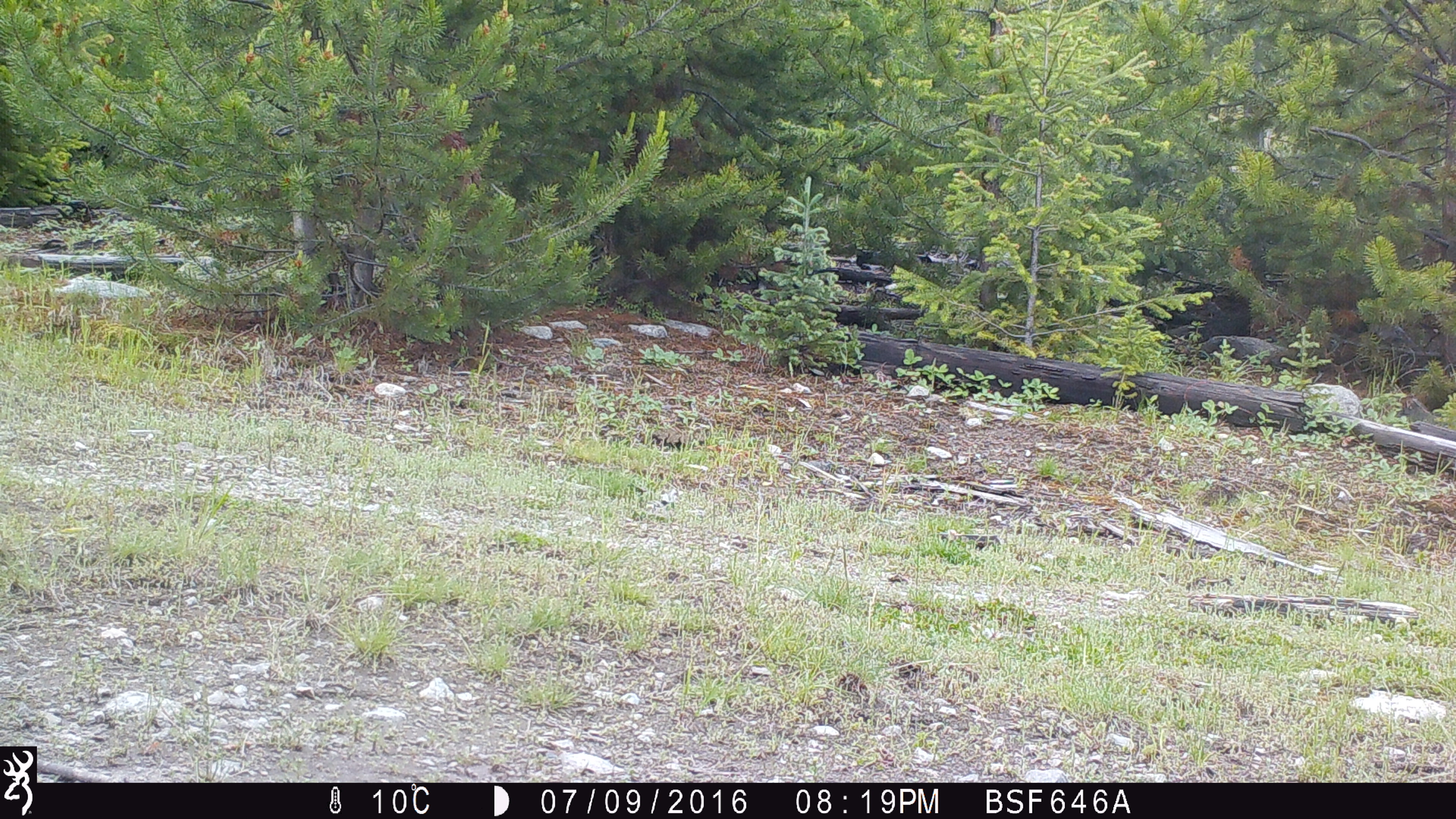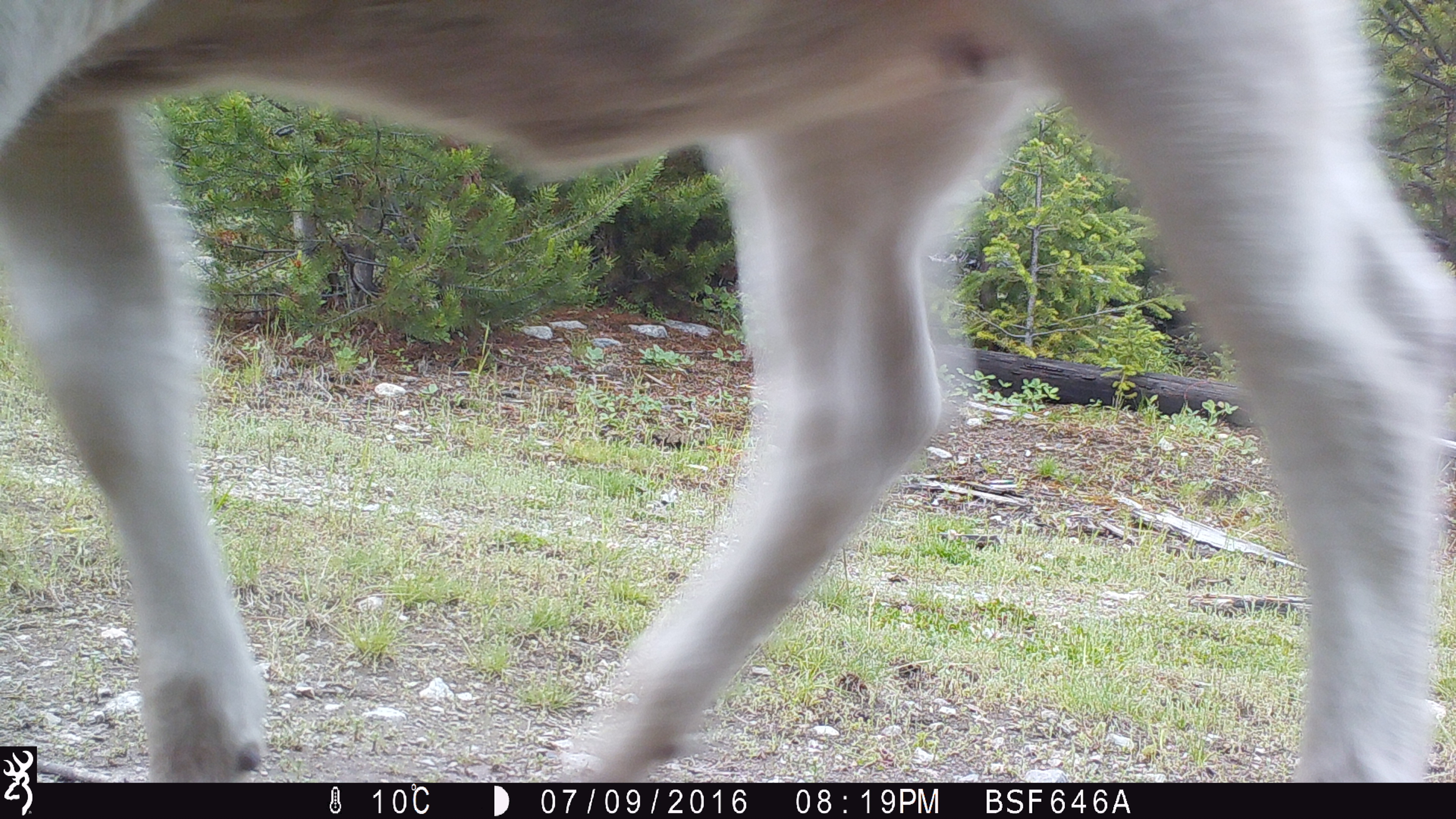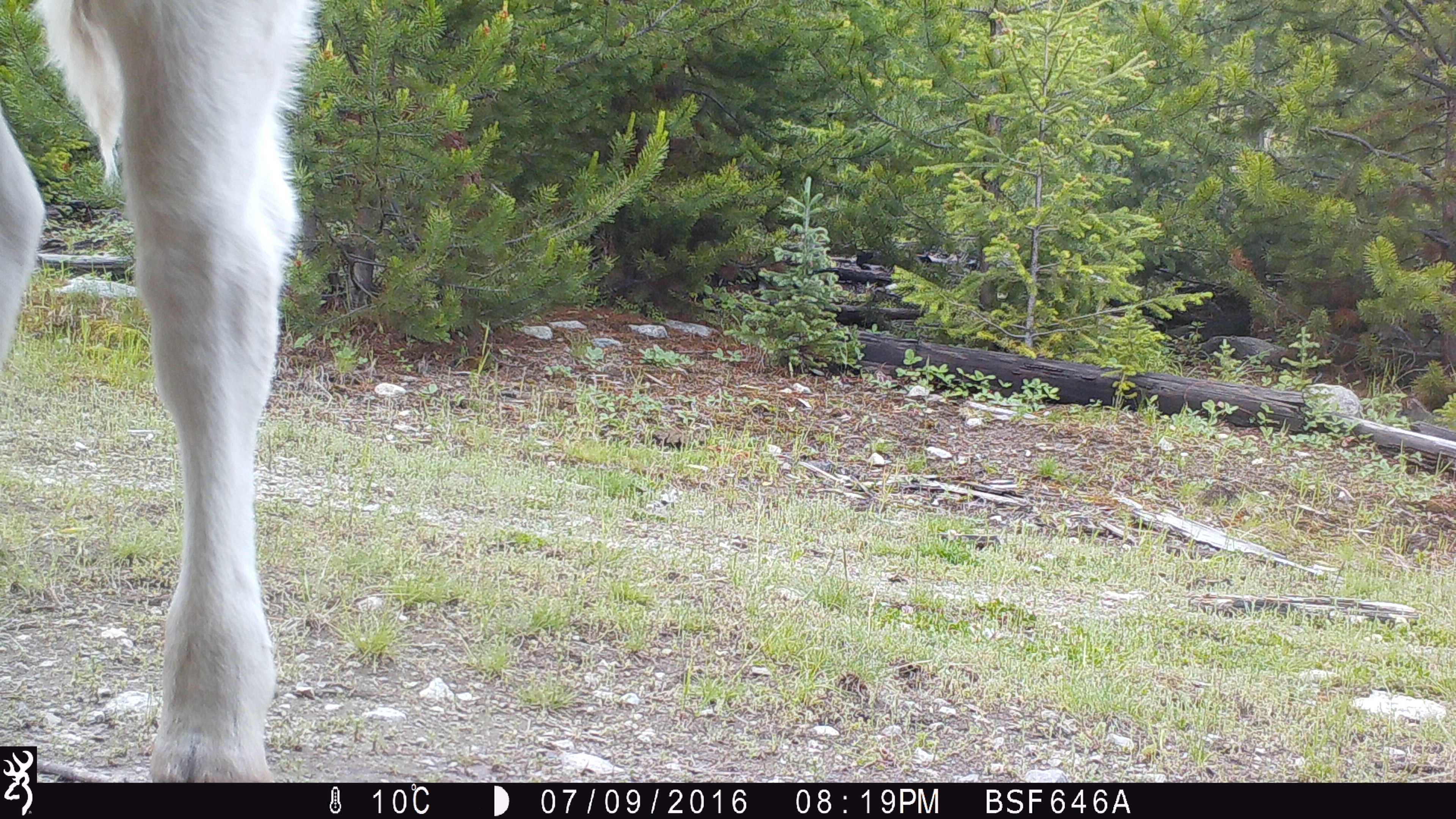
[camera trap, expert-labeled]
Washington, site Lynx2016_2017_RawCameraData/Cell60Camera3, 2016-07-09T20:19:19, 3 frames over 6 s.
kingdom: Animalia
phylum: Chordata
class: Mammalia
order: Artiodactyla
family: Bovidae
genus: Bos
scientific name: Bos taurus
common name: domestic cattle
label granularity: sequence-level